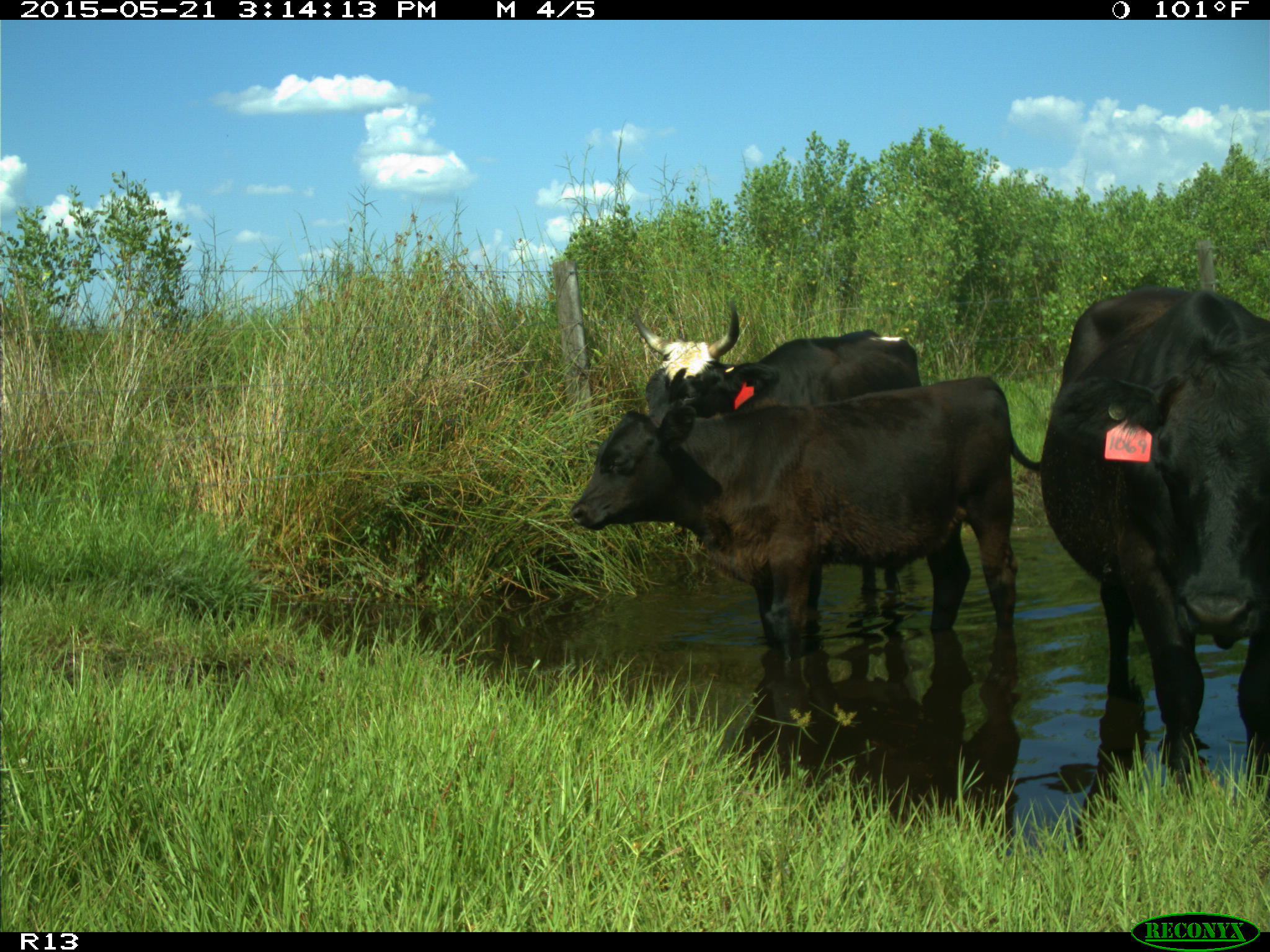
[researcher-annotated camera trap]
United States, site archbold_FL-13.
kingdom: Animalia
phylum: Chordata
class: Mammalia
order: Artiodactyla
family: Bovidae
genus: Bos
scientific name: Bos taurus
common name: domestic cow